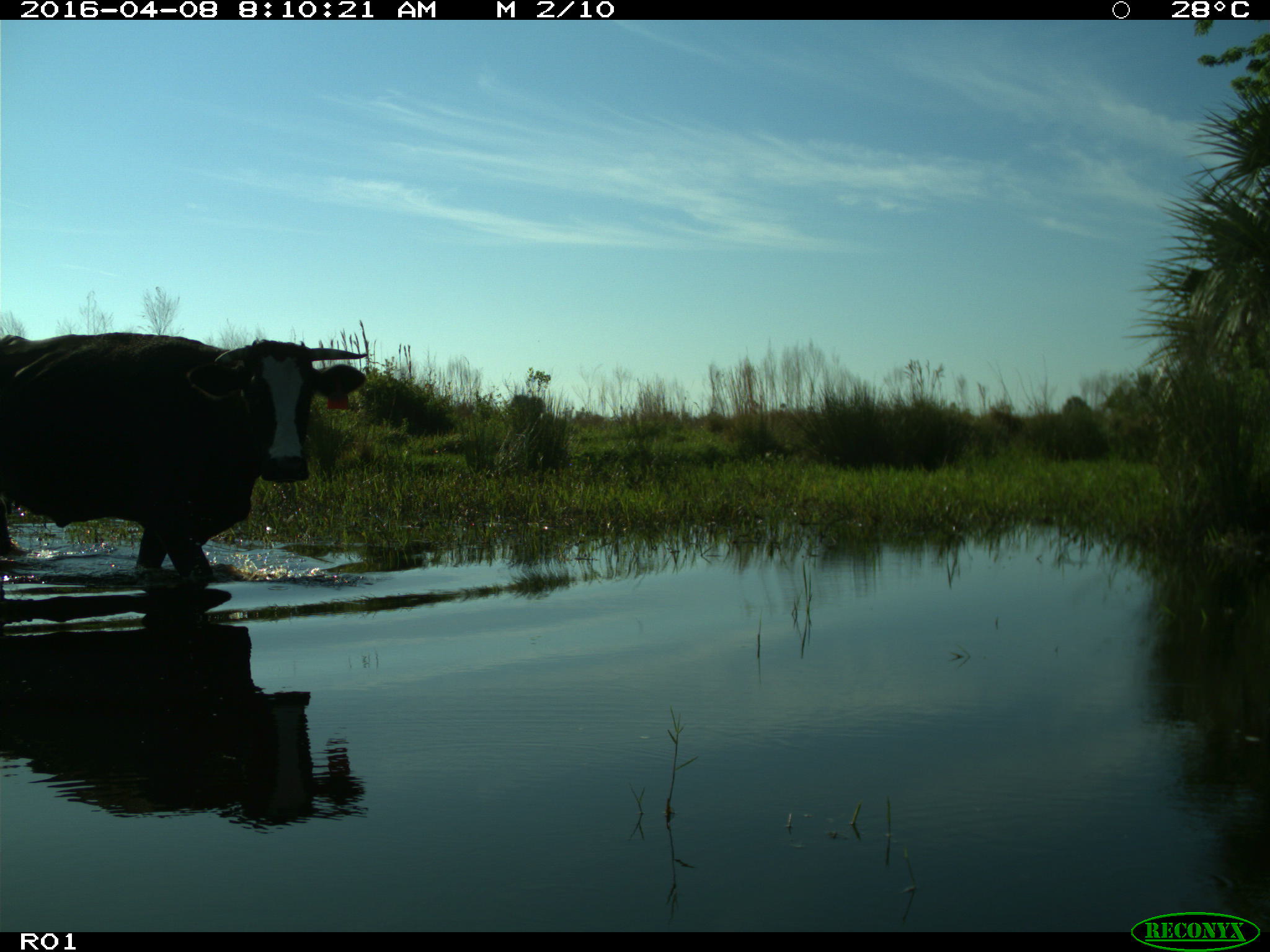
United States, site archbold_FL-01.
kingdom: Animalia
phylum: Chordata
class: Mammalia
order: Artiodactyla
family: Bovidae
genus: Bos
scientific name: Bos taurus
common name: domestic cow